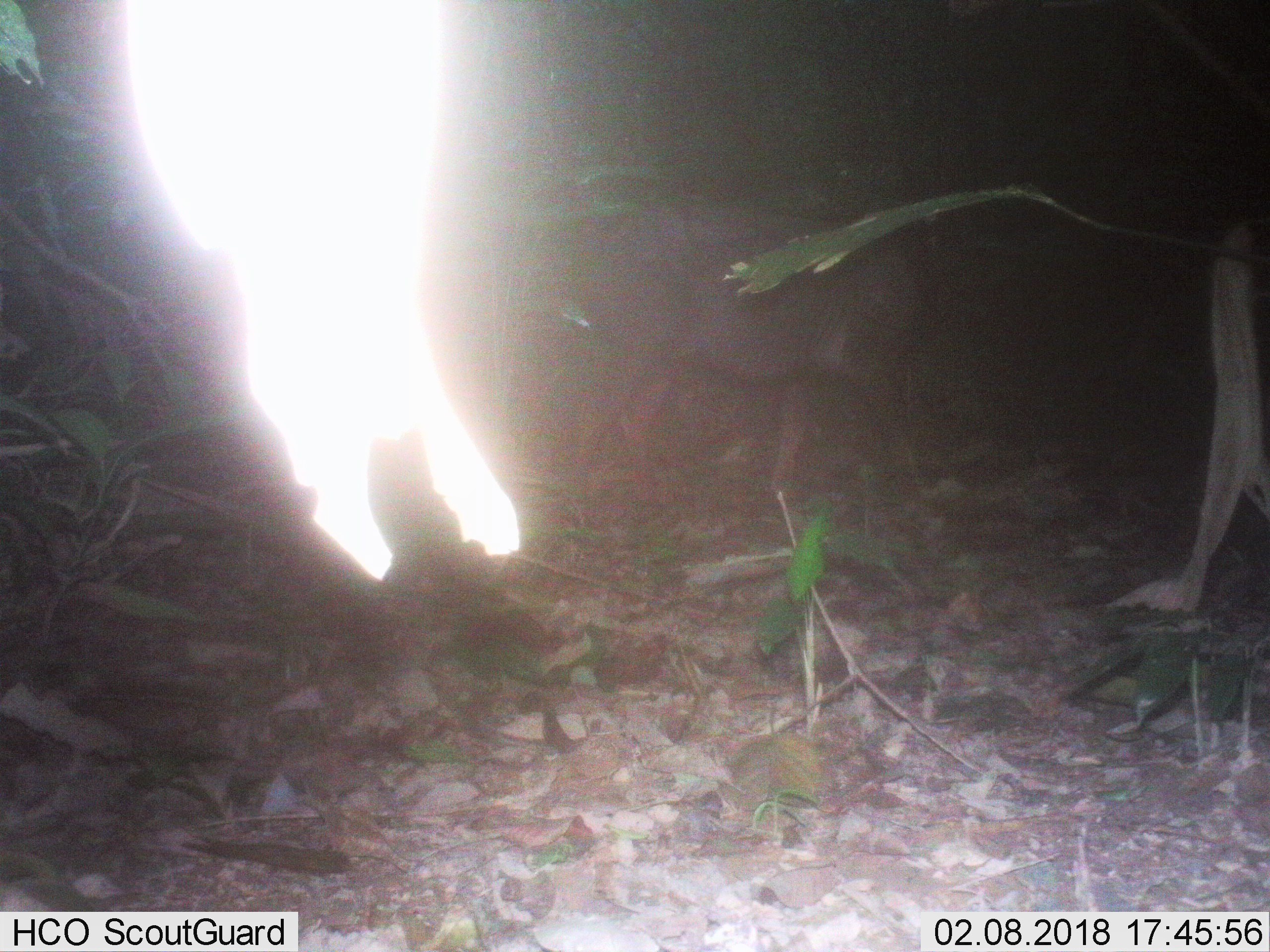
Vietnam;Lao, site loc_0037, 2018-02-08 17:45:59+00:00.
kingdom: Animalia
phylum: Chordata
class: Mammalia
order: Artiodactyla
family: Bovidae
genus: Capricornis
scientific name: Capricornis sumatraensis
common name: chinese serow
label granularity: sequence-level